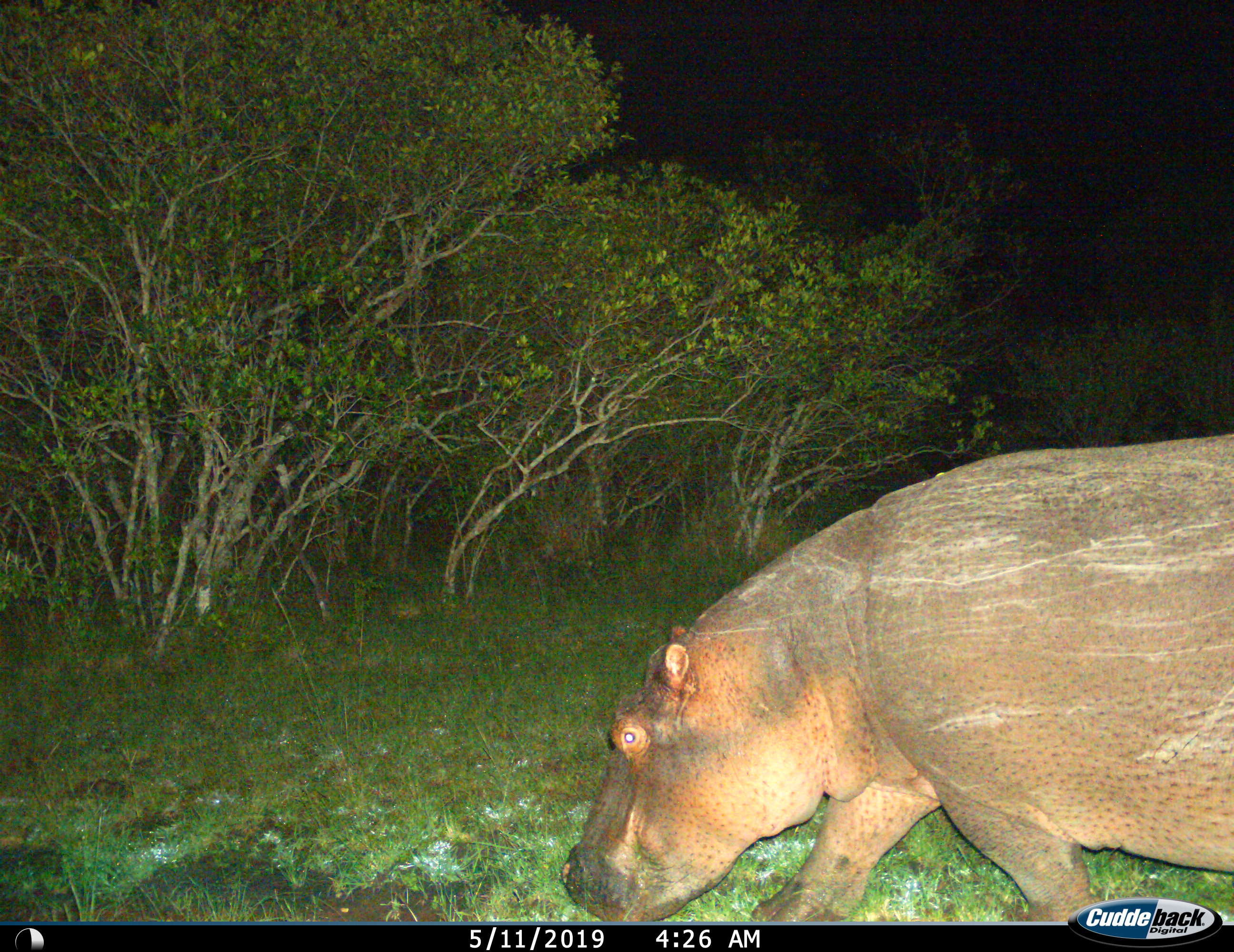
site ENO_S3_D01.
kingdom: Animalia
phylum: Chordata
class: Mammalia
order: Artiodactyla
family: Hippopotamidae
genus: Hippopotamus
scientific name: Hippopotamus amphibius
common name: hippopotamus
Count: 1.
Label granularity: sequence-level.